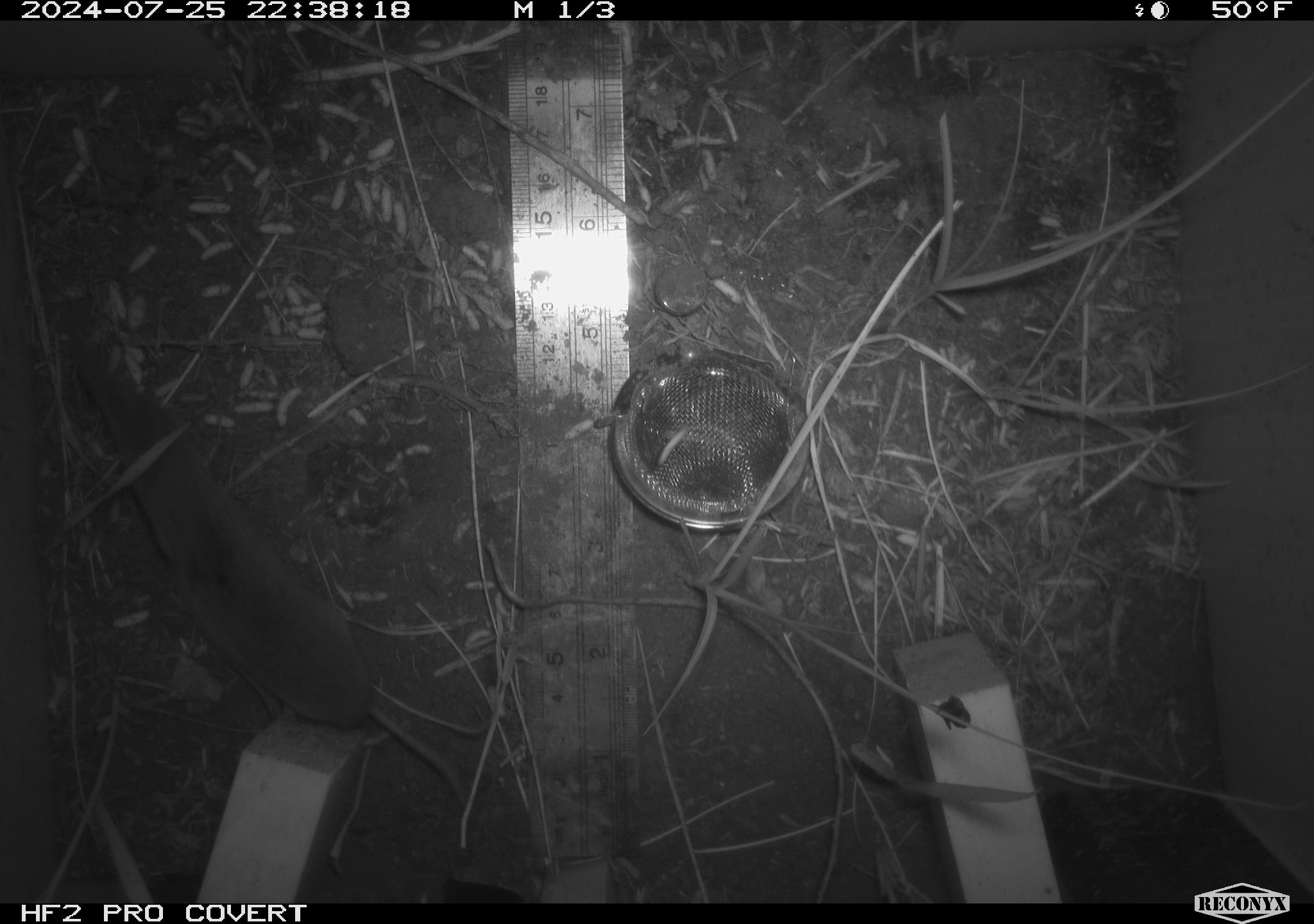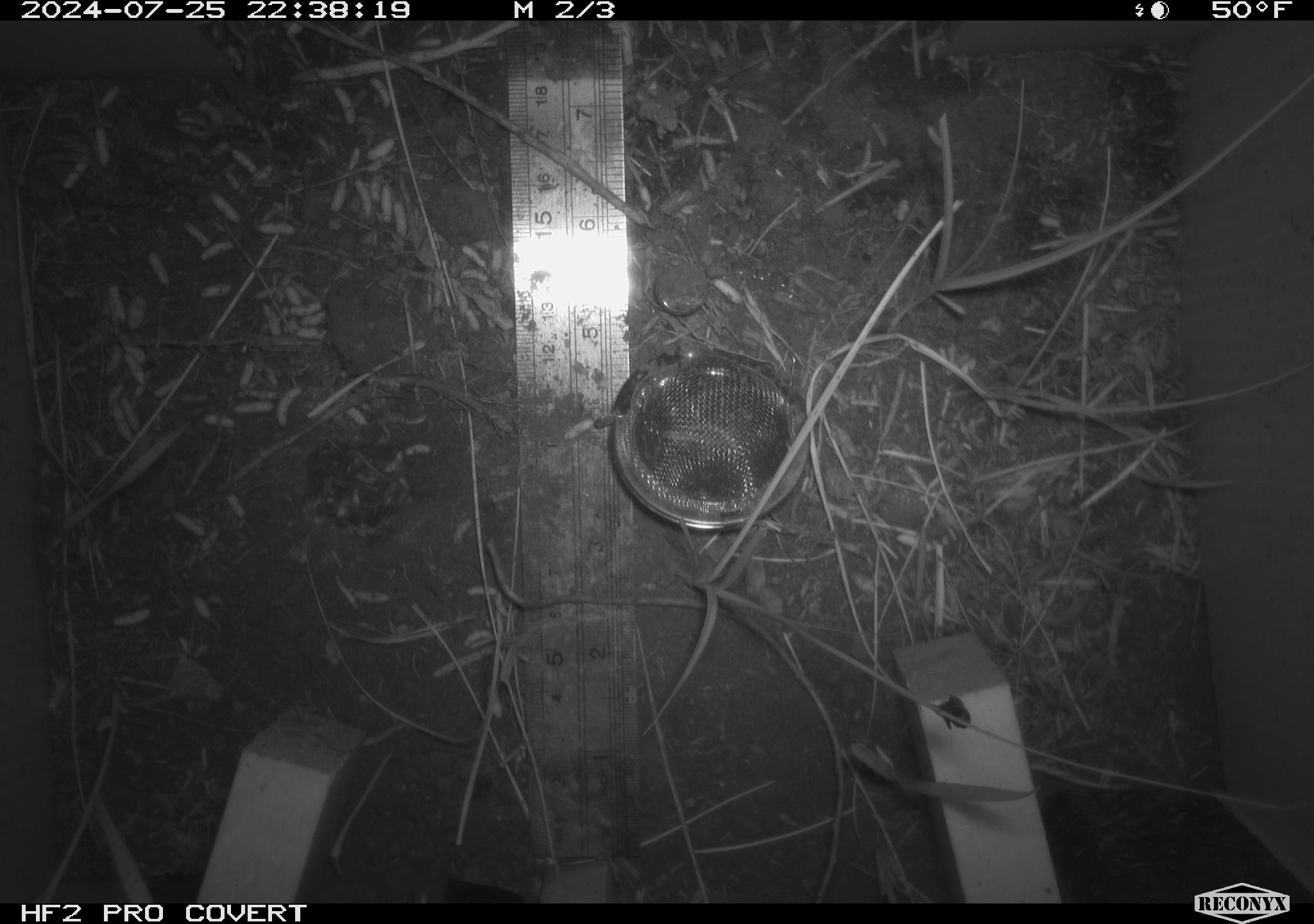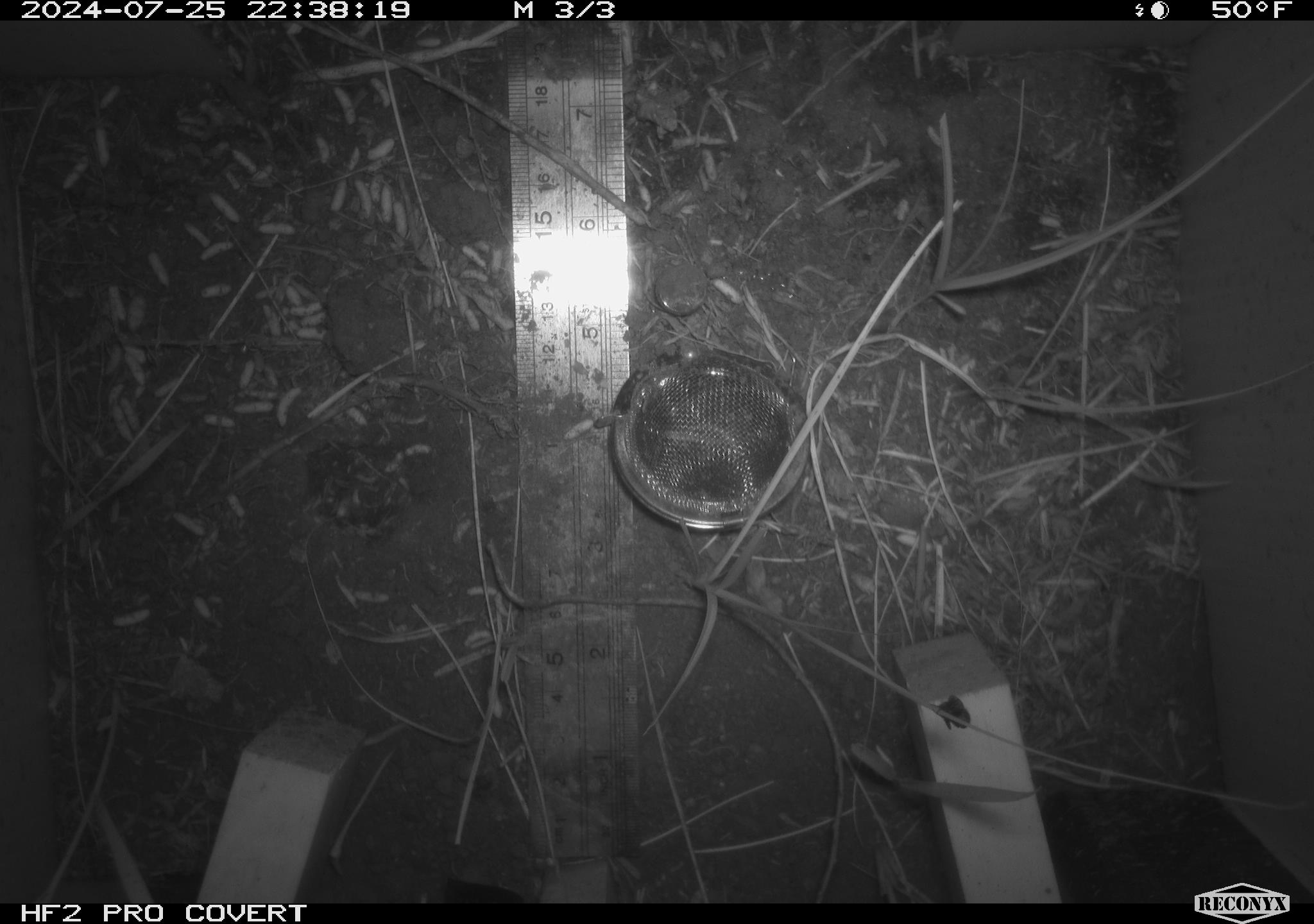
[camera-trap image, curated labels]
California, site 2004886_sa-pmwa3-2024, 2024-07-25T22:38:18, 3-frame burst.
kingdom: Animalia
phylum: Chordata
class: Mammalia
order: Rodentia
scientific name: Rodentia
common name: mouse species